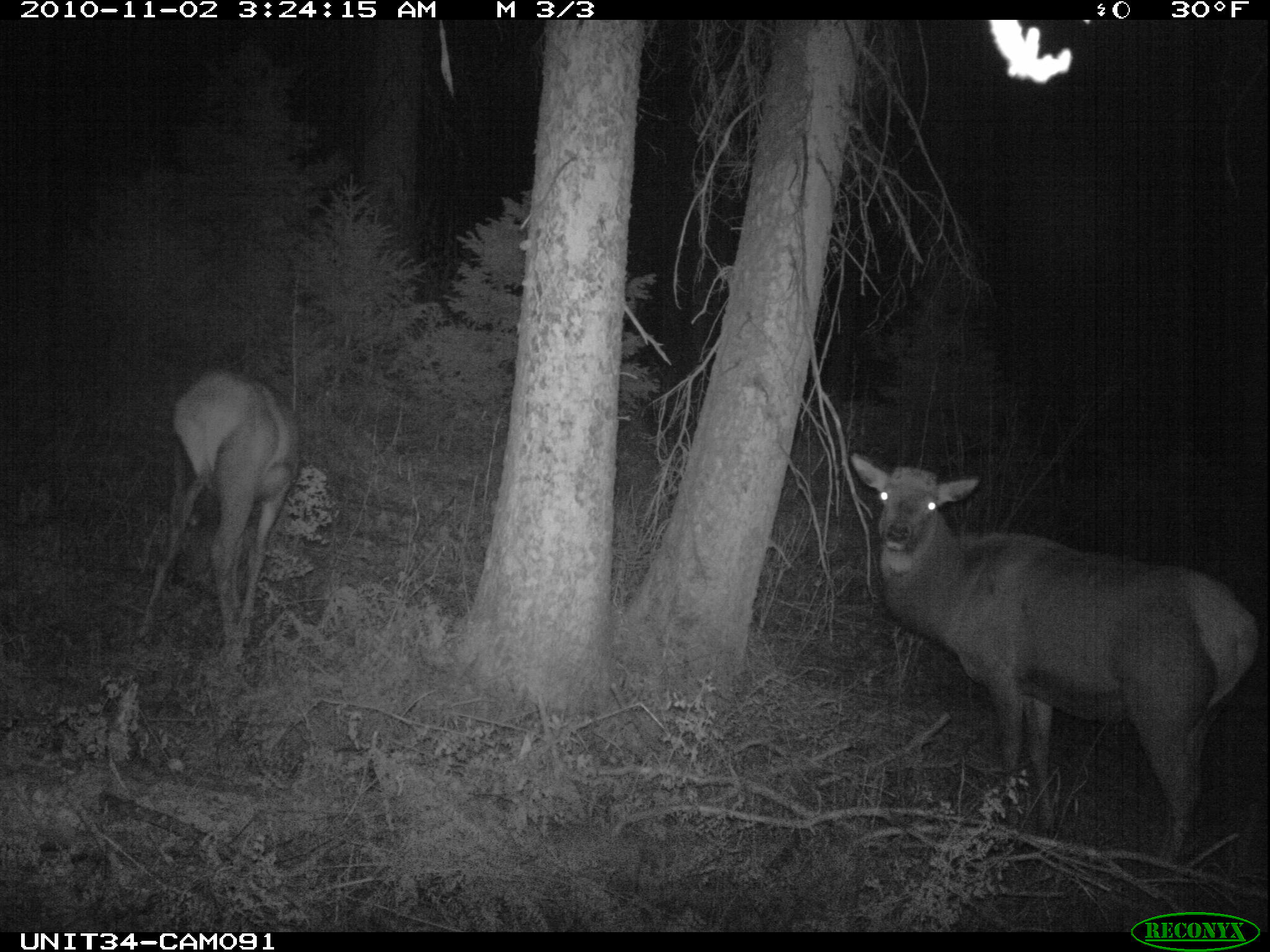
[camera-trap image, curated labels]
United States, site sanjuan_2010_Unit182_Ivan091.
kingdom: Animalia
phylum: Chordata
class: Mammalia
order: Artiodactyla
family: Cervidae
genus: Cervus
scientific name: Cervus elaphus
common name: red deer